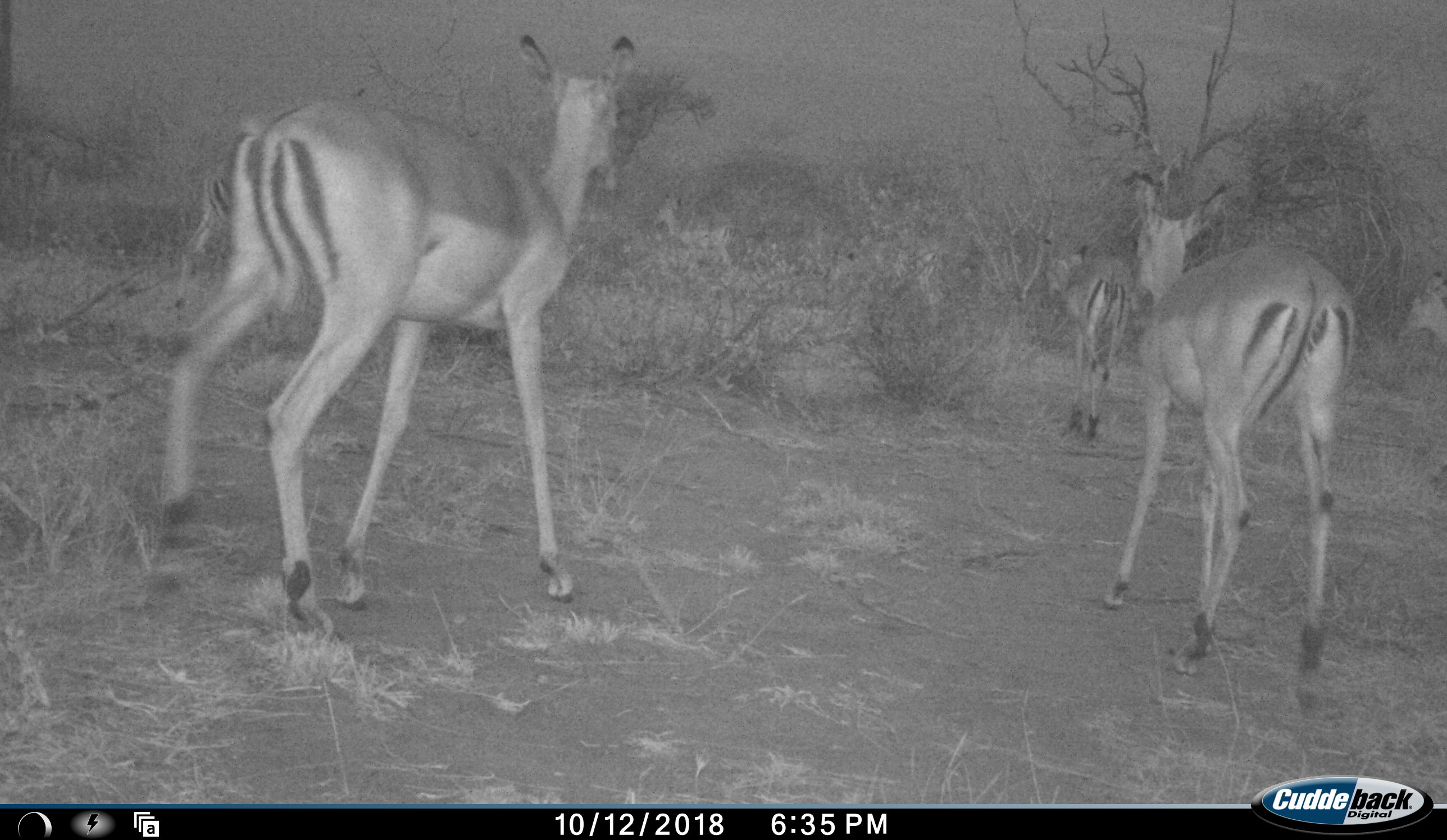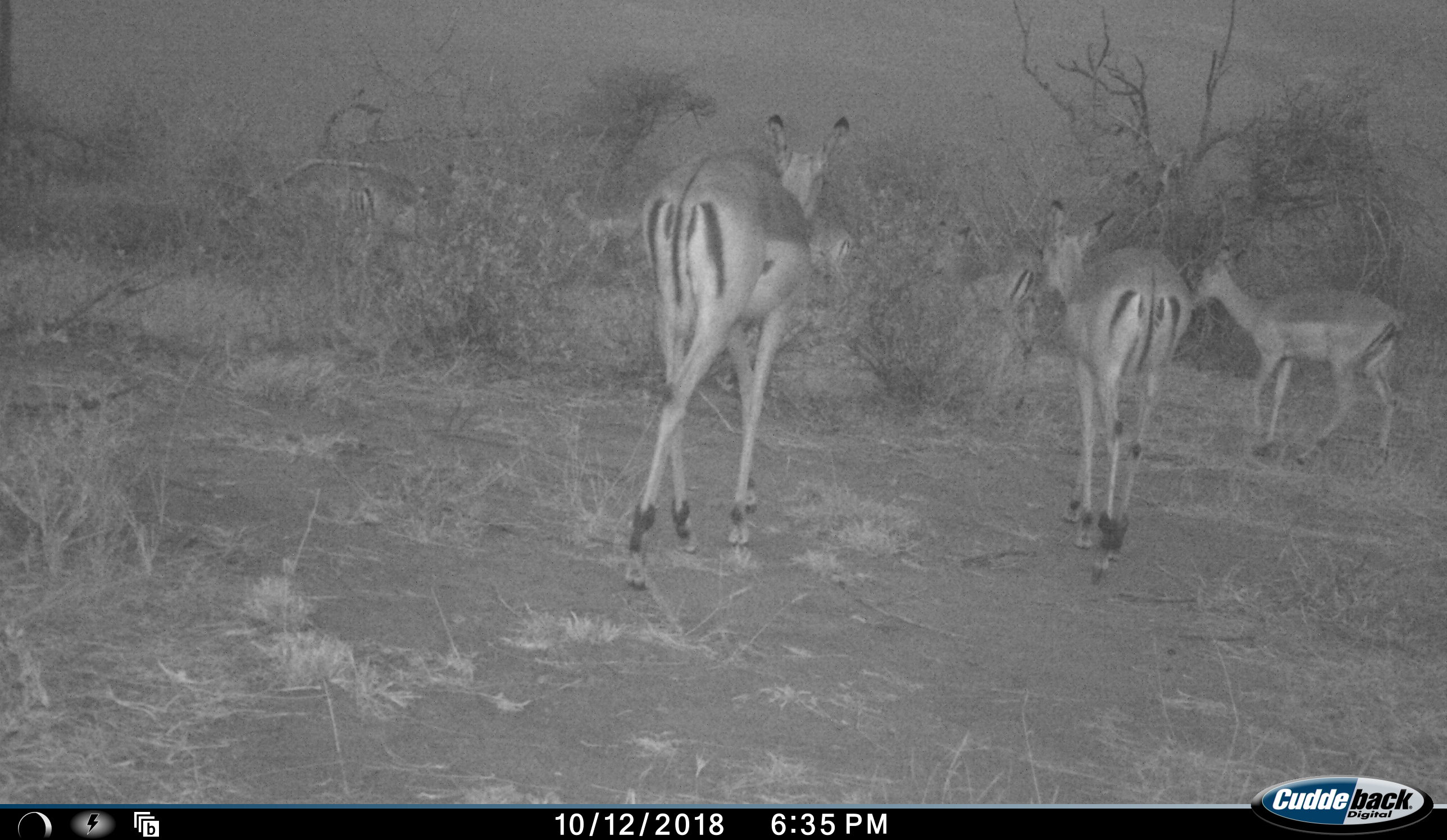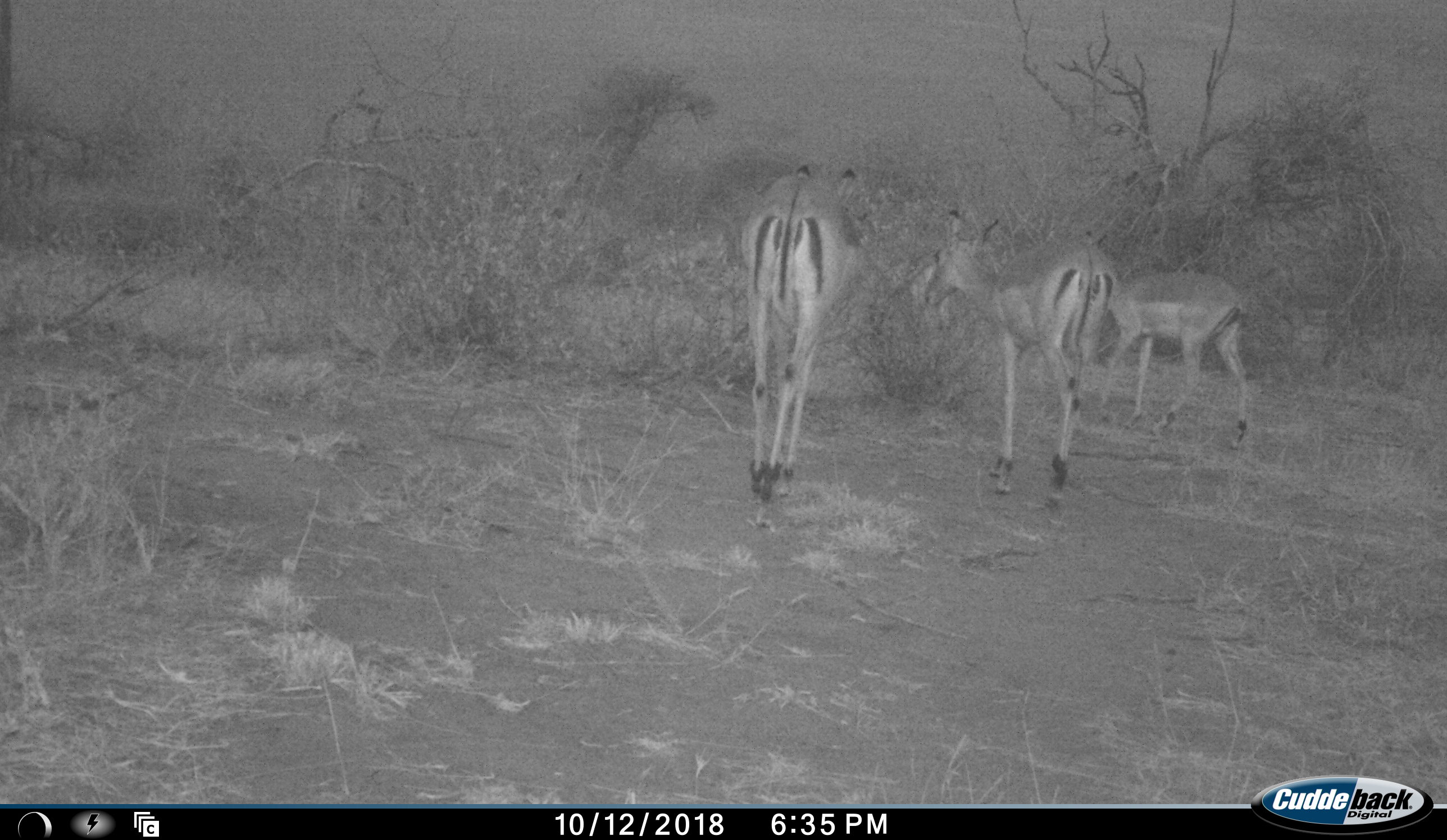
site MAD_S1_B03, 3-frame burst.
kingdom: Animalia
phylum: Chordata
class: Mammalia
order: Artiodactyla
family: Bovidae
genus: Aepyceros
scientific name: Aepyceros melampus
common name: impala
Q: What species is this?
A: Impala (Aepyceros melampus).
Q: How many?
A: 6.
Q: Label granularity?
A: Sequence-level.